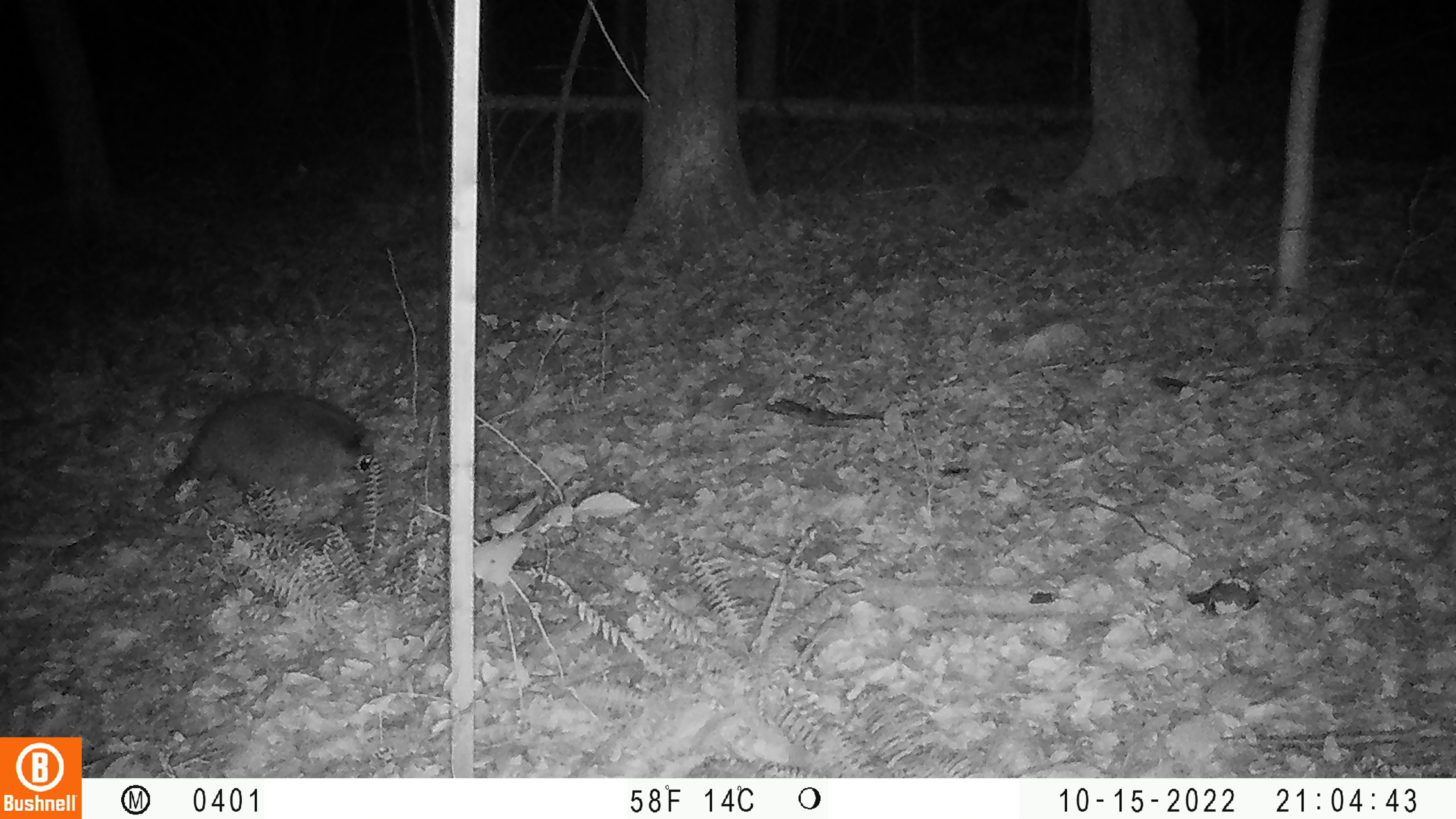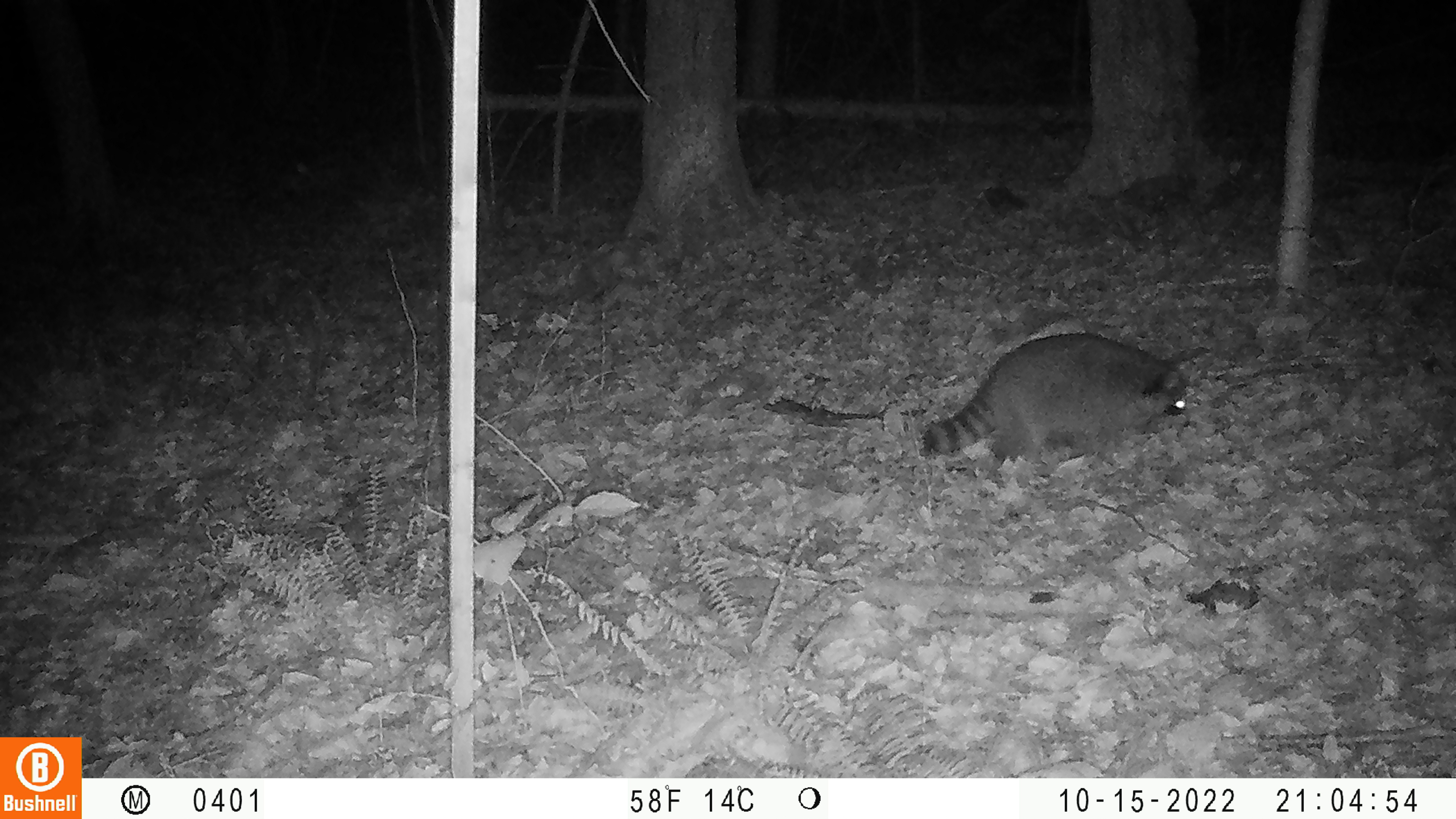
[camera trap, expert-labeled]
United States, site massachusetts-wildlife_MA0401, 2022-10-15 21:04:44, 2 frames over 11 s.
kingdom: Animalia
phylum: Chordata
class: Mammalia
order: Carnivora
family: Procyonidae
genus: Procyon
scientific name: Procyon lotor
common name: raccoon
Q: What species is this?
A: Raccoon (Procyon lotor).